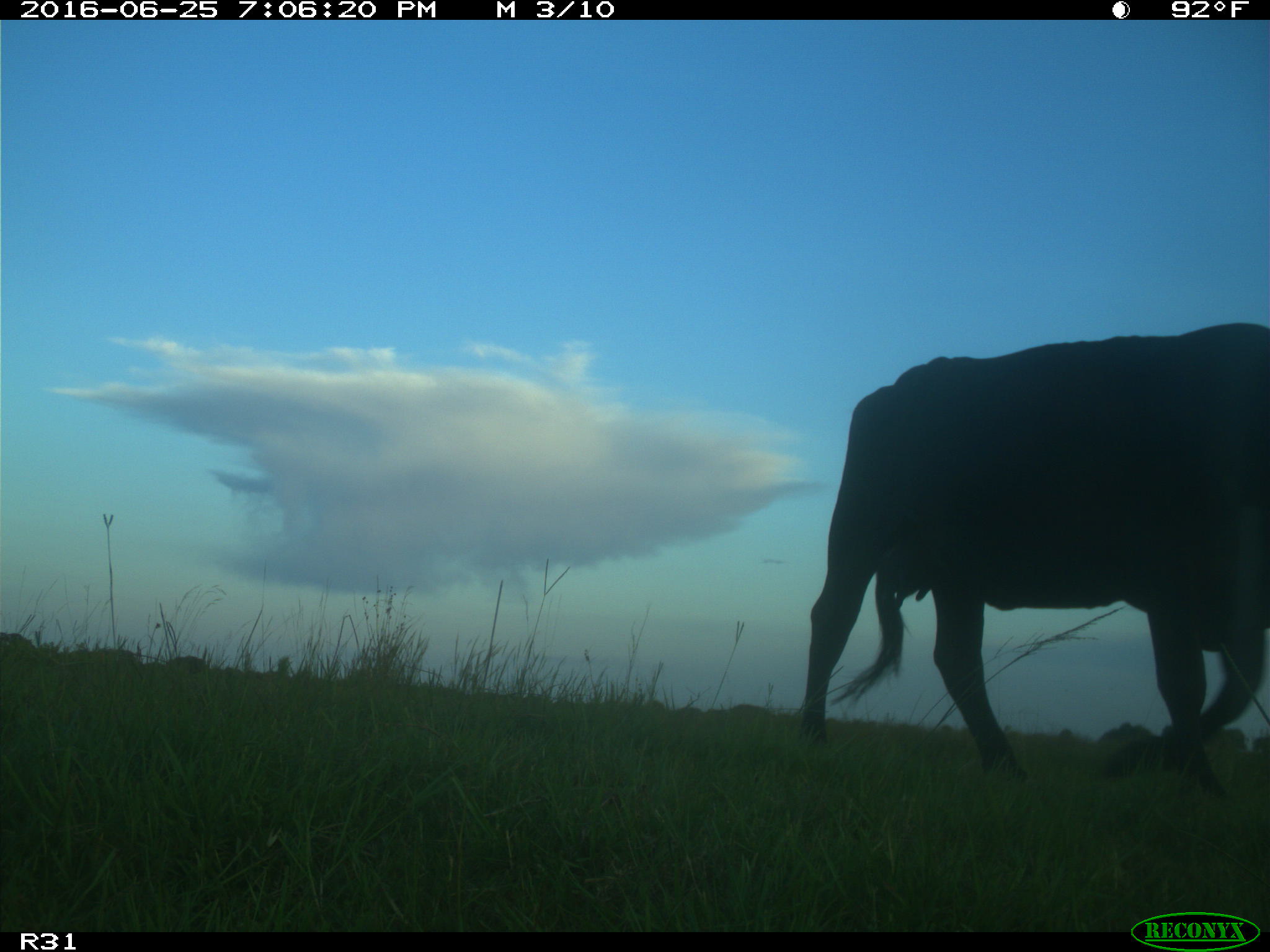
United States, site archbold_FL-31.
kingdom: Animalia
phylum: Chordata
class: Mammalia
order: Artiodactyla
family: Bovidae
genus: Bos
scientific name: Bos taurus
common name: domestic cow